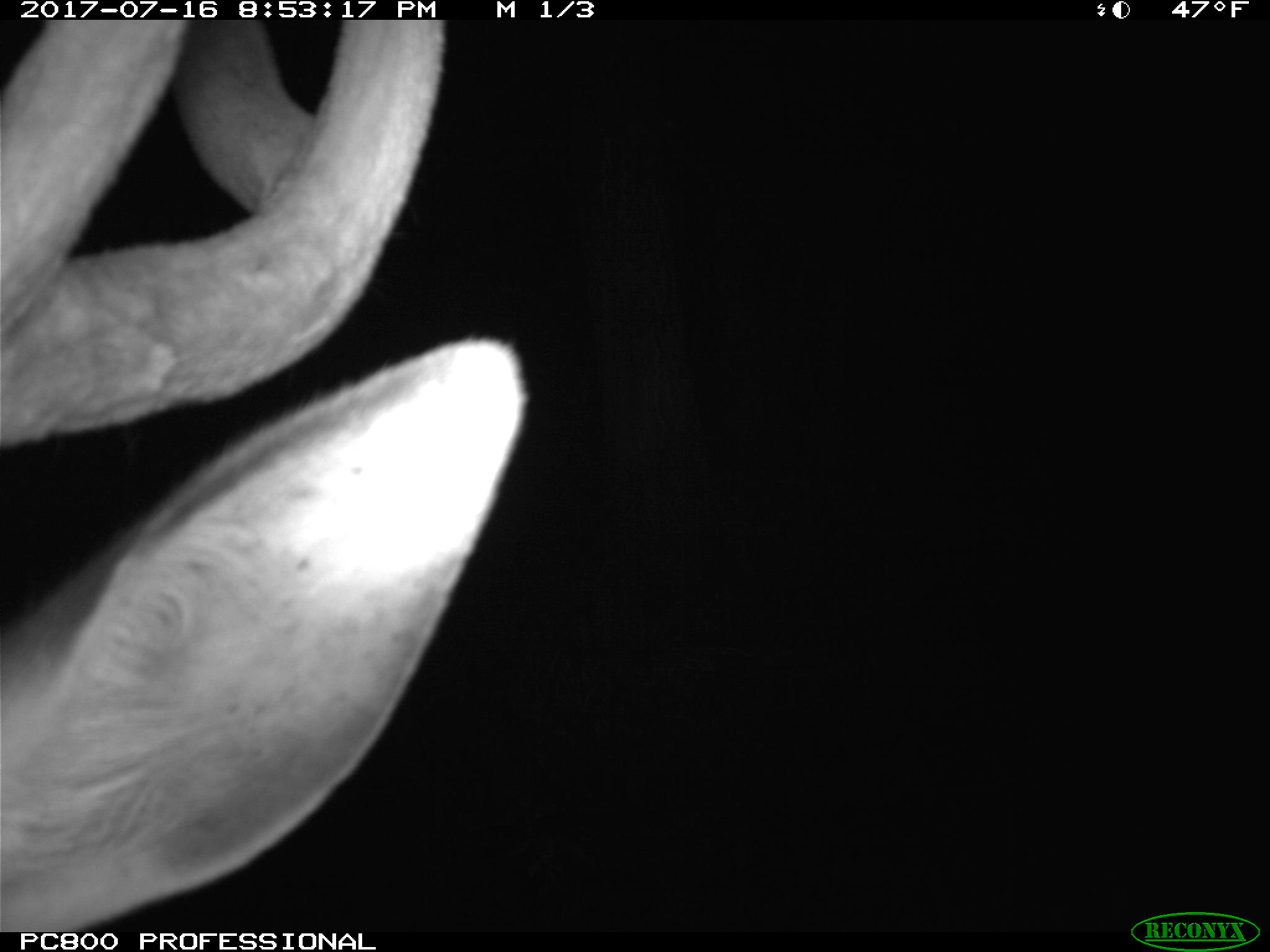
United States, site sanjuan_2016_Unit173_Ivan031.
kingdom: Animalia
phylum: Chordata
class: Mammalia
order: Artiodactyla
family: Cervidae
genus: Cervus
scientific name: Cervus elaphus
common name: red deer